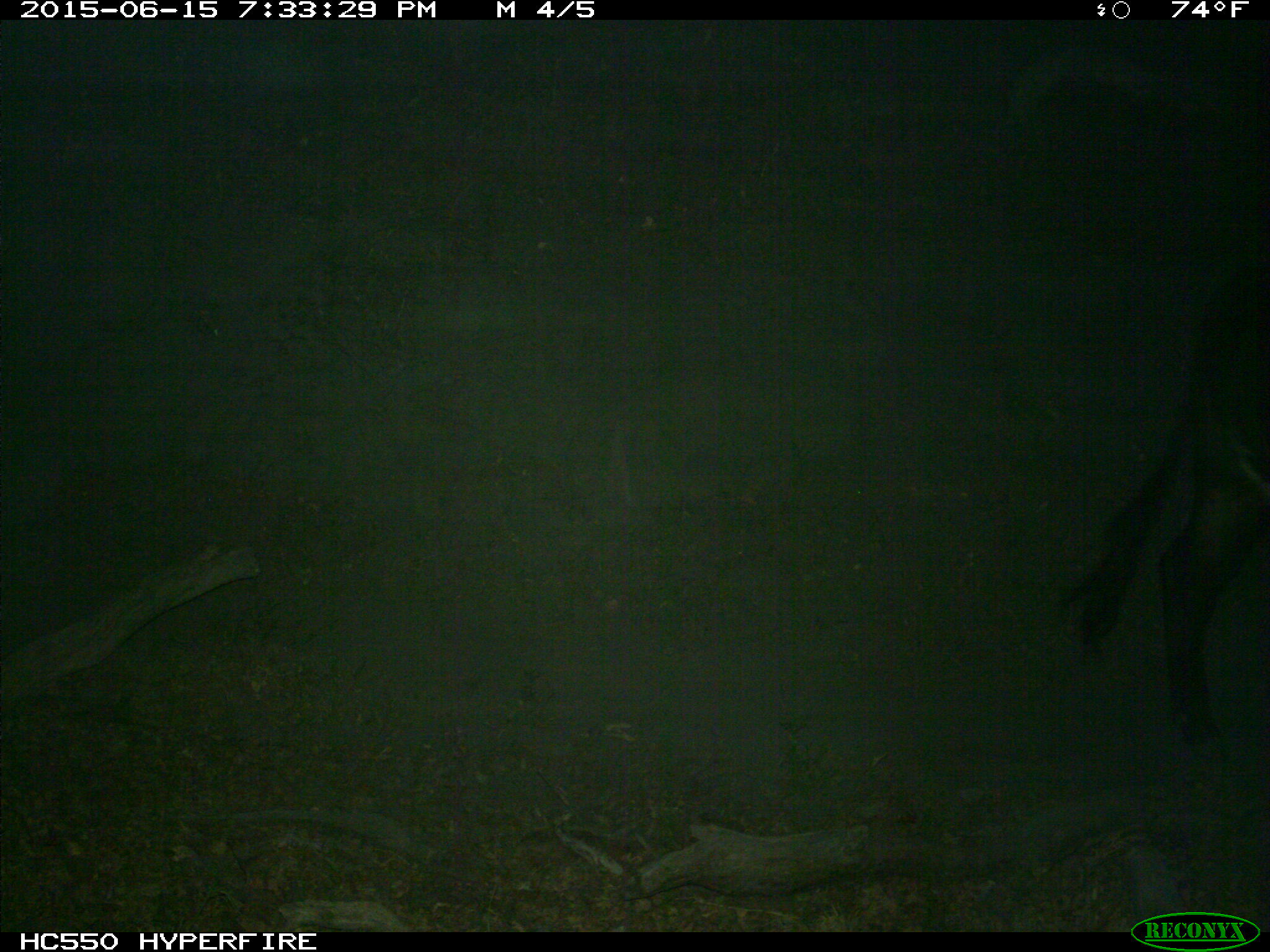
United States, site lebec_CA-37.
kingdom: Animalia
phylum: Chordata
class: Mammalia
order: Artiodactyla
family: Bovidae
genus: Bos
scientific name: Bos taurus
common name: domestic cow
Bos taurus (domestic cow).